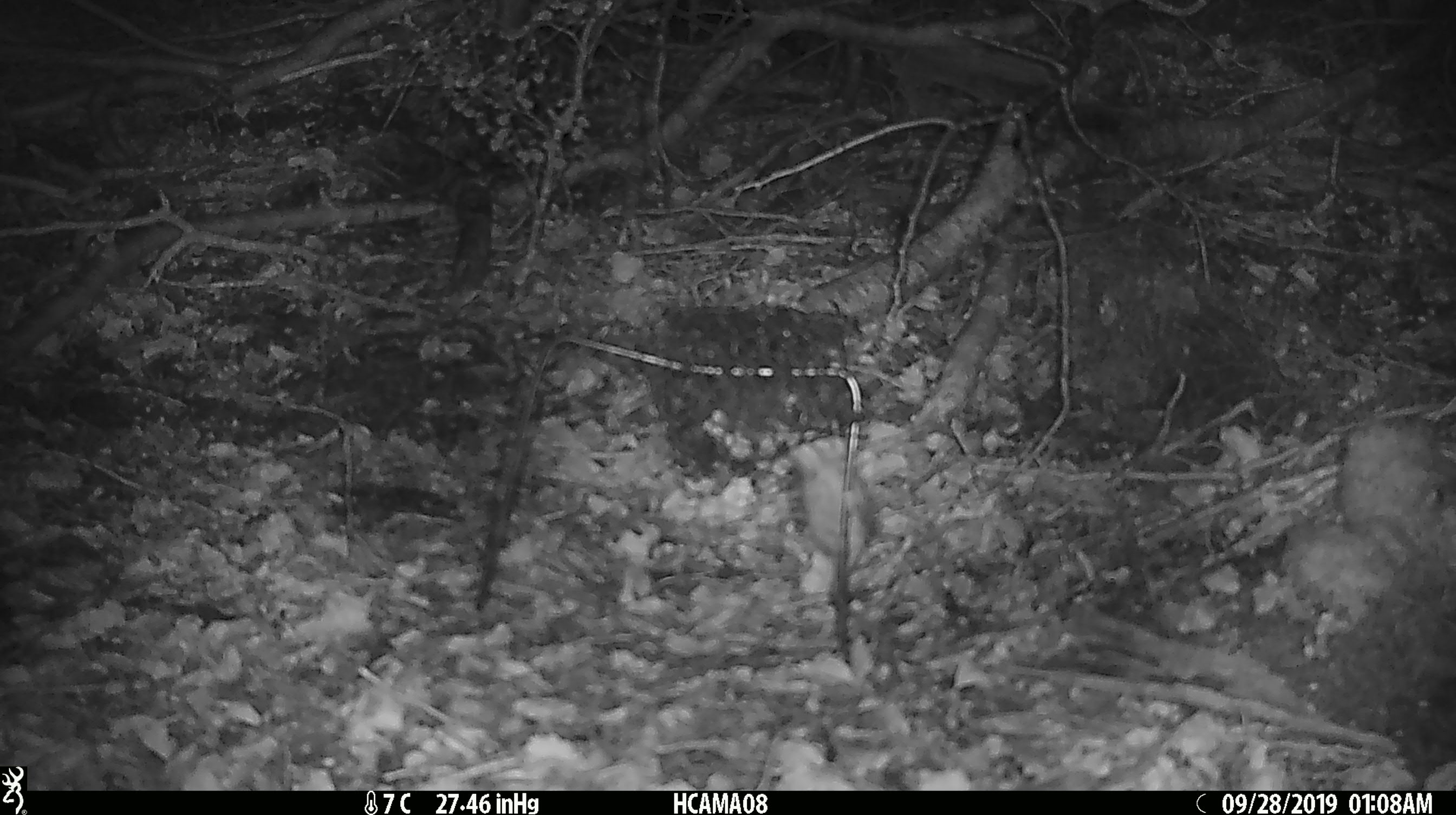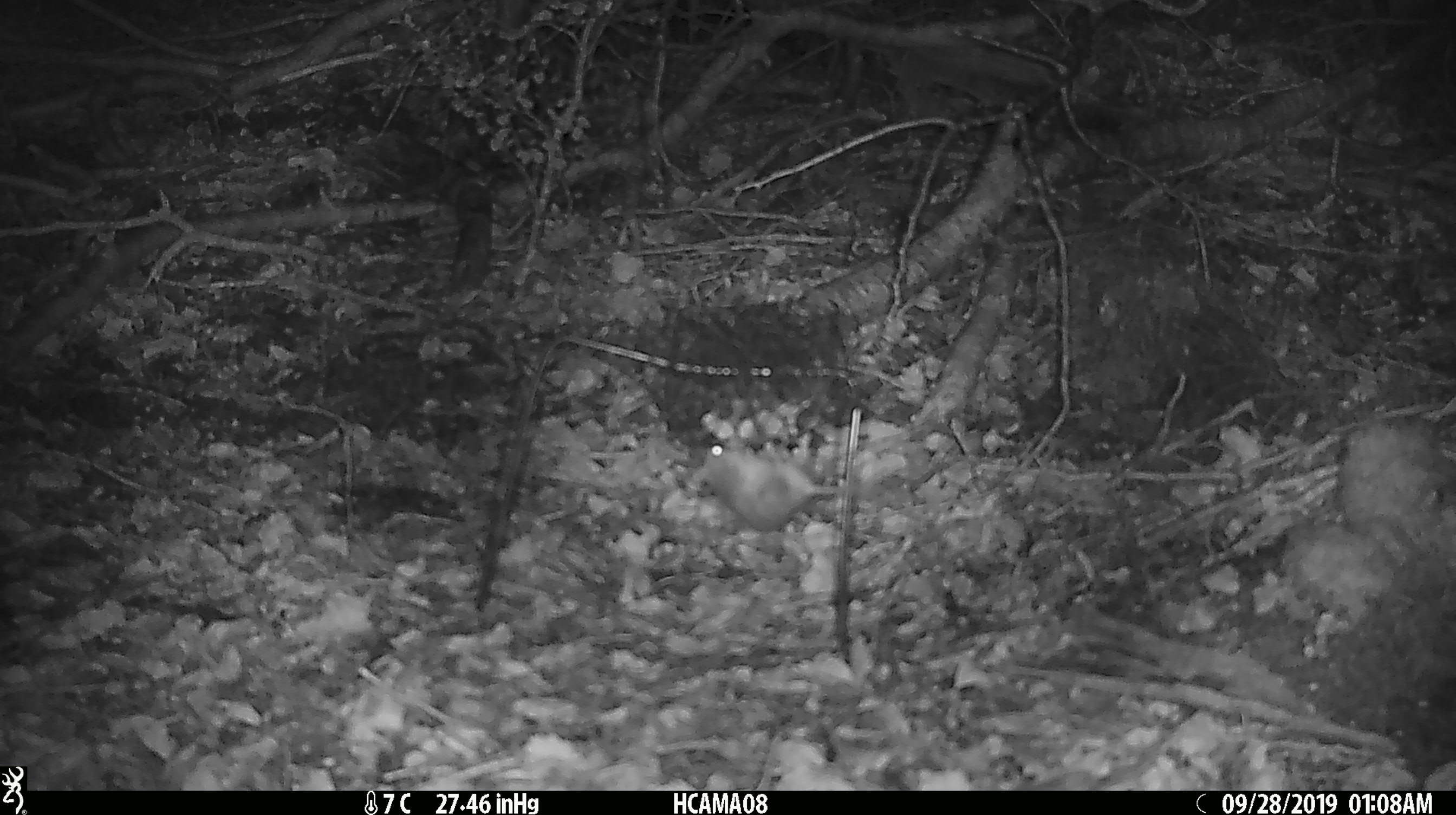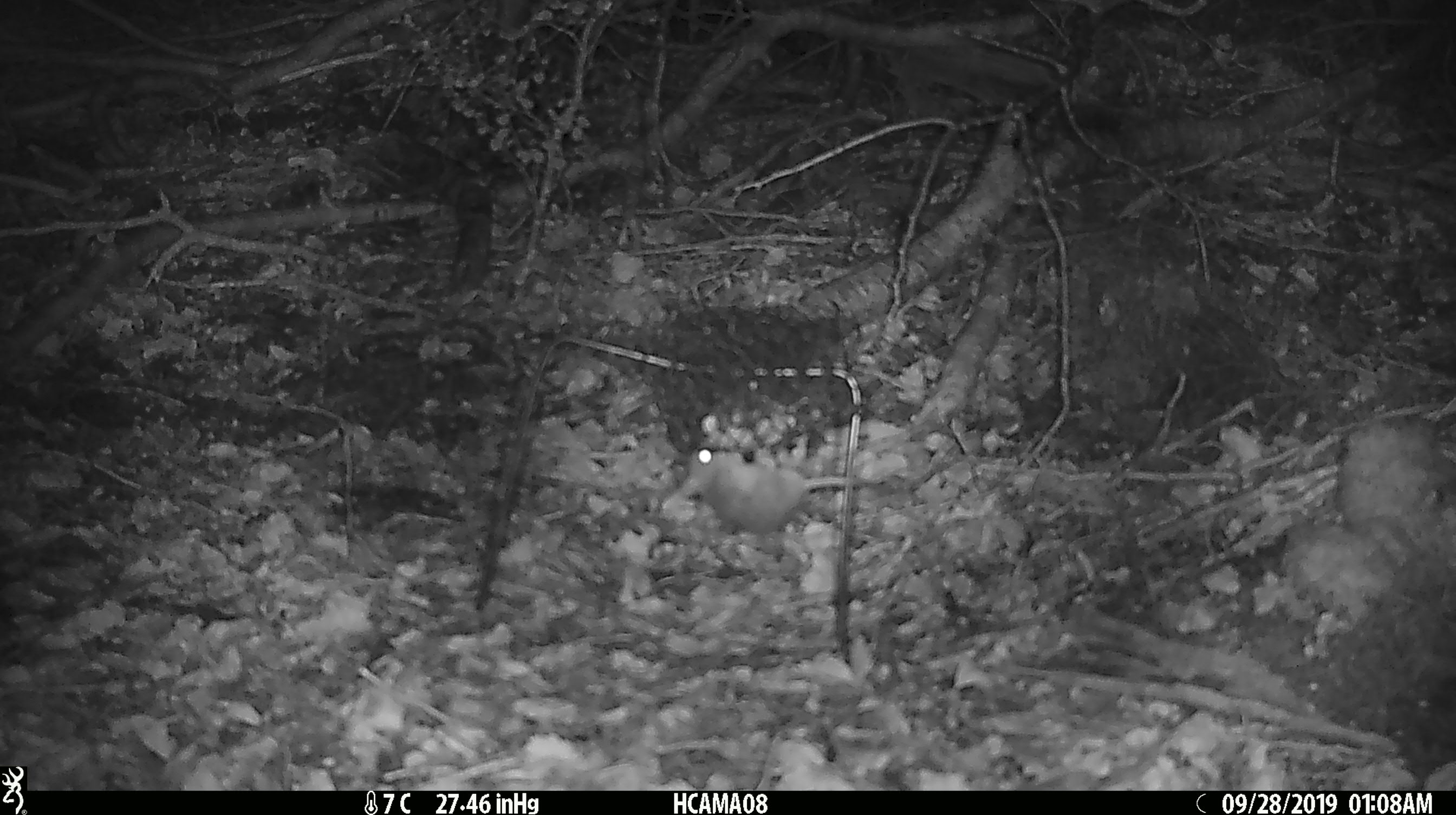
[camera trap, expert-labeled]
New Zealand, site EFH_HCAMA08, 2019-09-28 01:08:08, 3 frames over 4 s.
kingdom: Animalia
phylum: Chordata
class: Mammalia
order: Rodentia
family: Muridae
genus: Mus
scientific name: Mus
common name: mouse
Mouse (Mus).